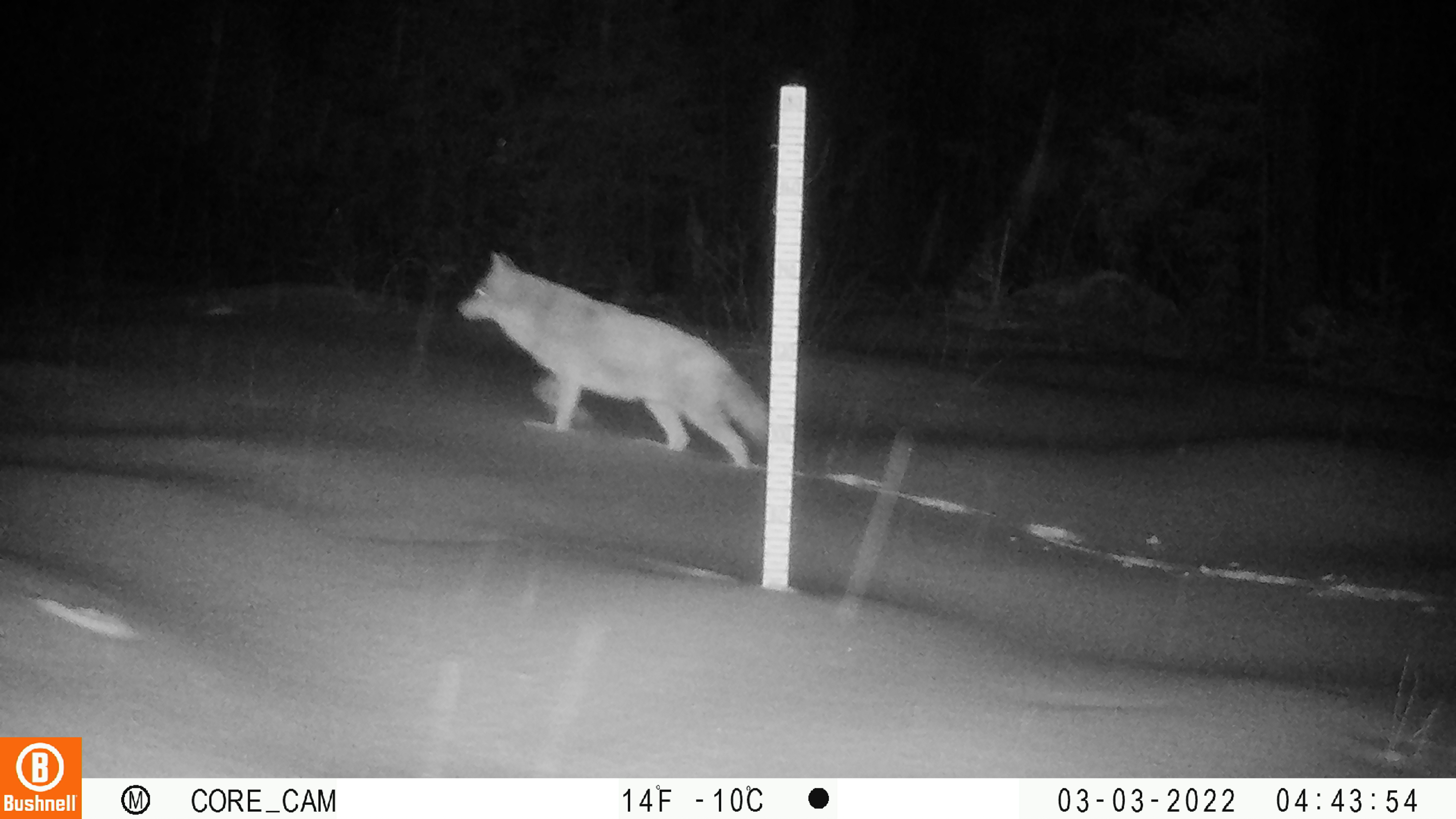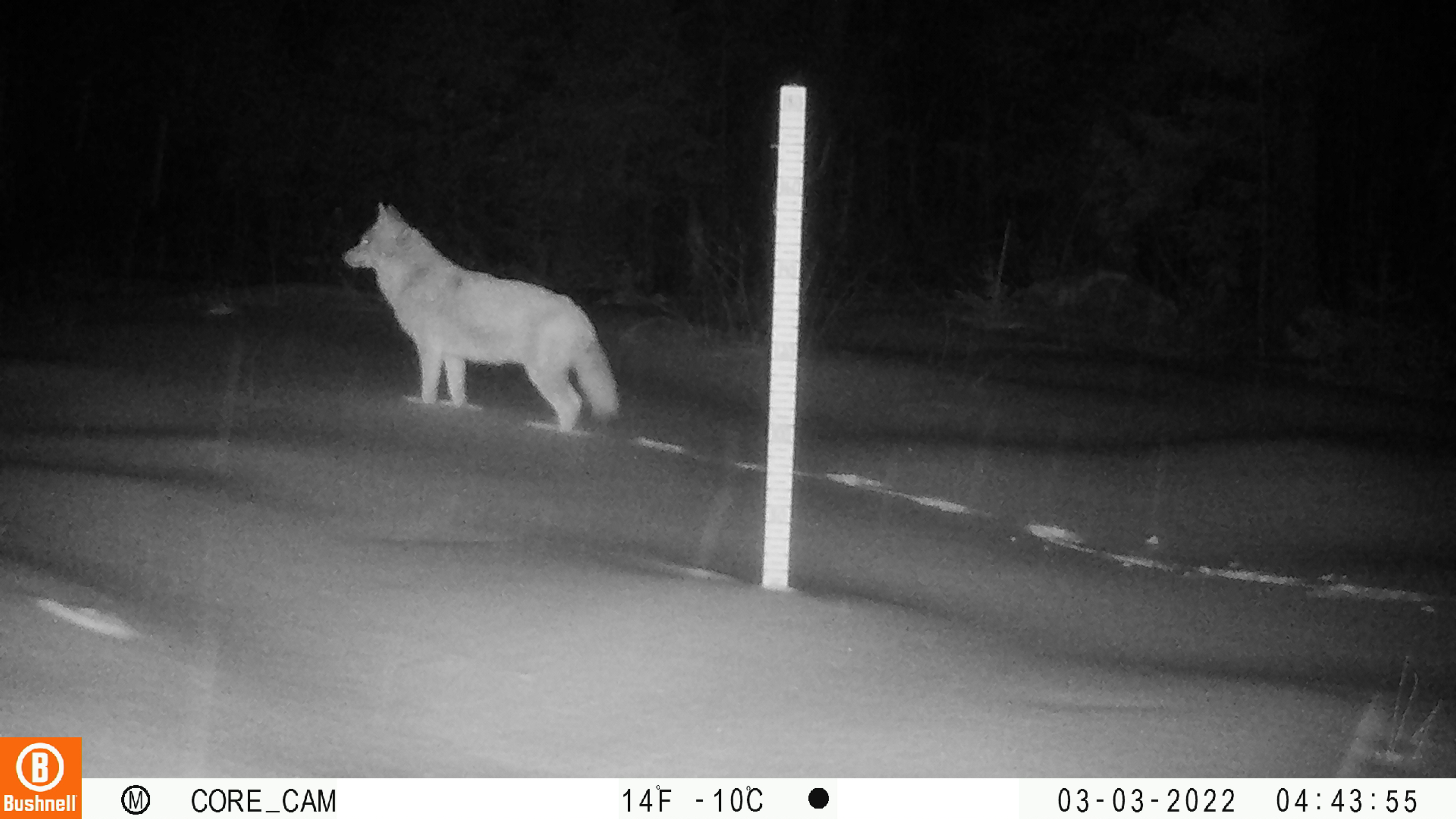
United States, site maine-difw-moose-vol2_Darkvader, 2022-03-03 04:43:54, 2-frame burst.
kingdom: Animalia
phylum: Chordata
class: Mammalia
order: Carnivora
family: Canidae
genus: Canis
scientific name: Canis latrans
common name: coyote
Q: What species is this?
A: Coyote (Canis latrans).